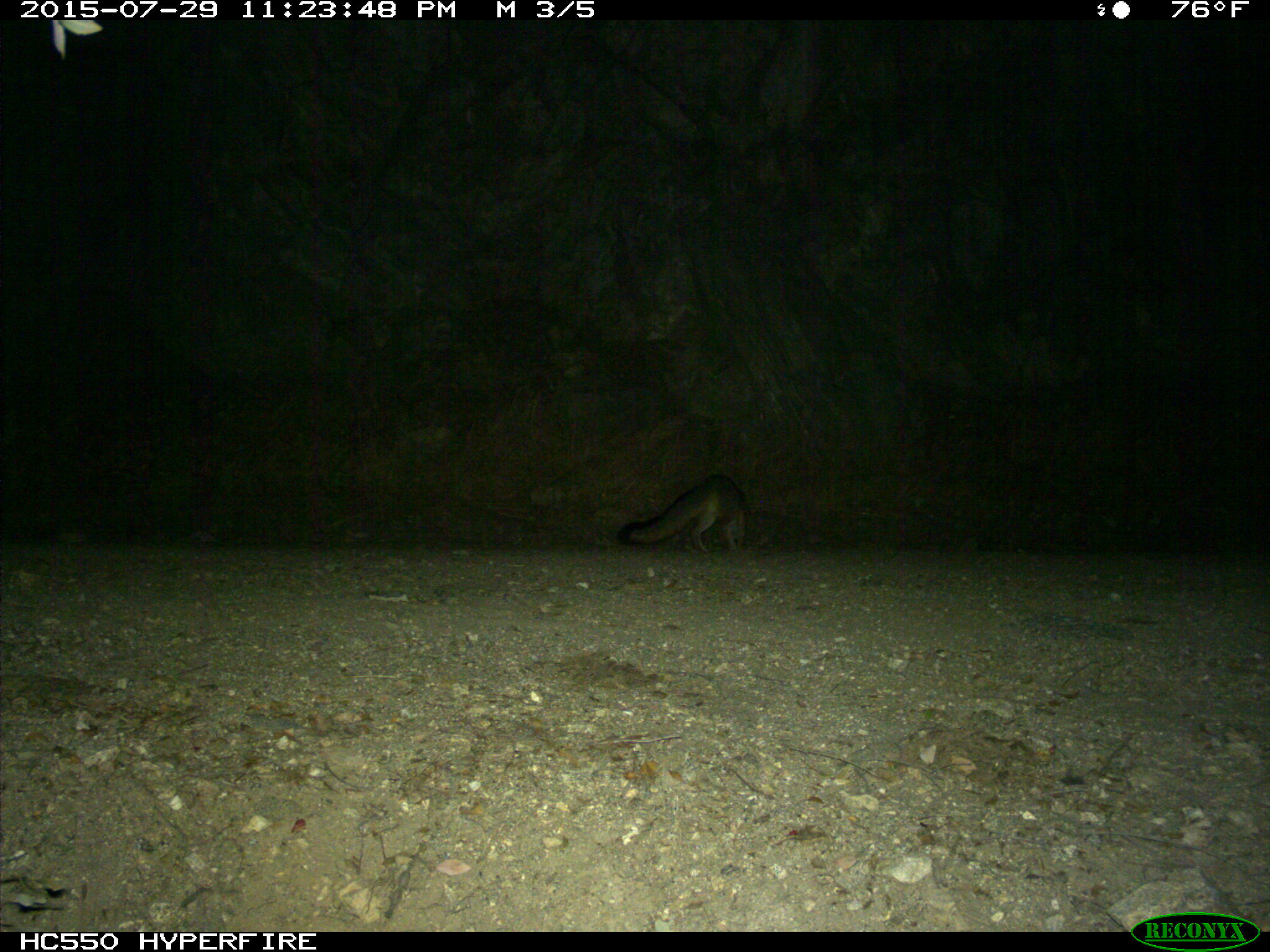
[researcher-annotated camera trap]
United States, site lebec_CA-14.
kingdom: Animalia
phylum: Chordata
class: Mammalia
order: Carnivora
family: Canidae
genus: Urocyon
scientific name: Urocyon cinereoargenteus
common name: gray fox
Urocyon cinereoargenteus (gray fox).